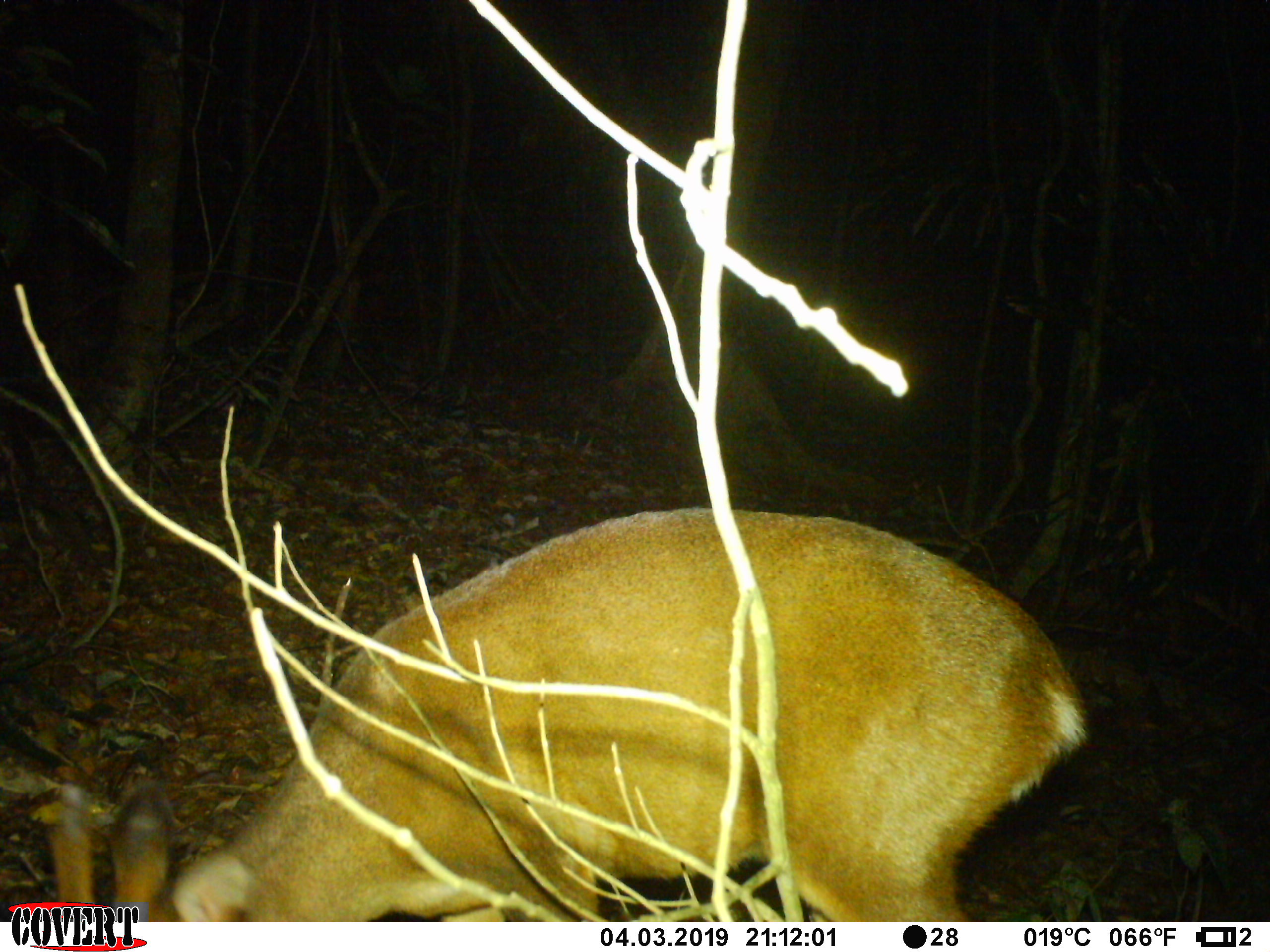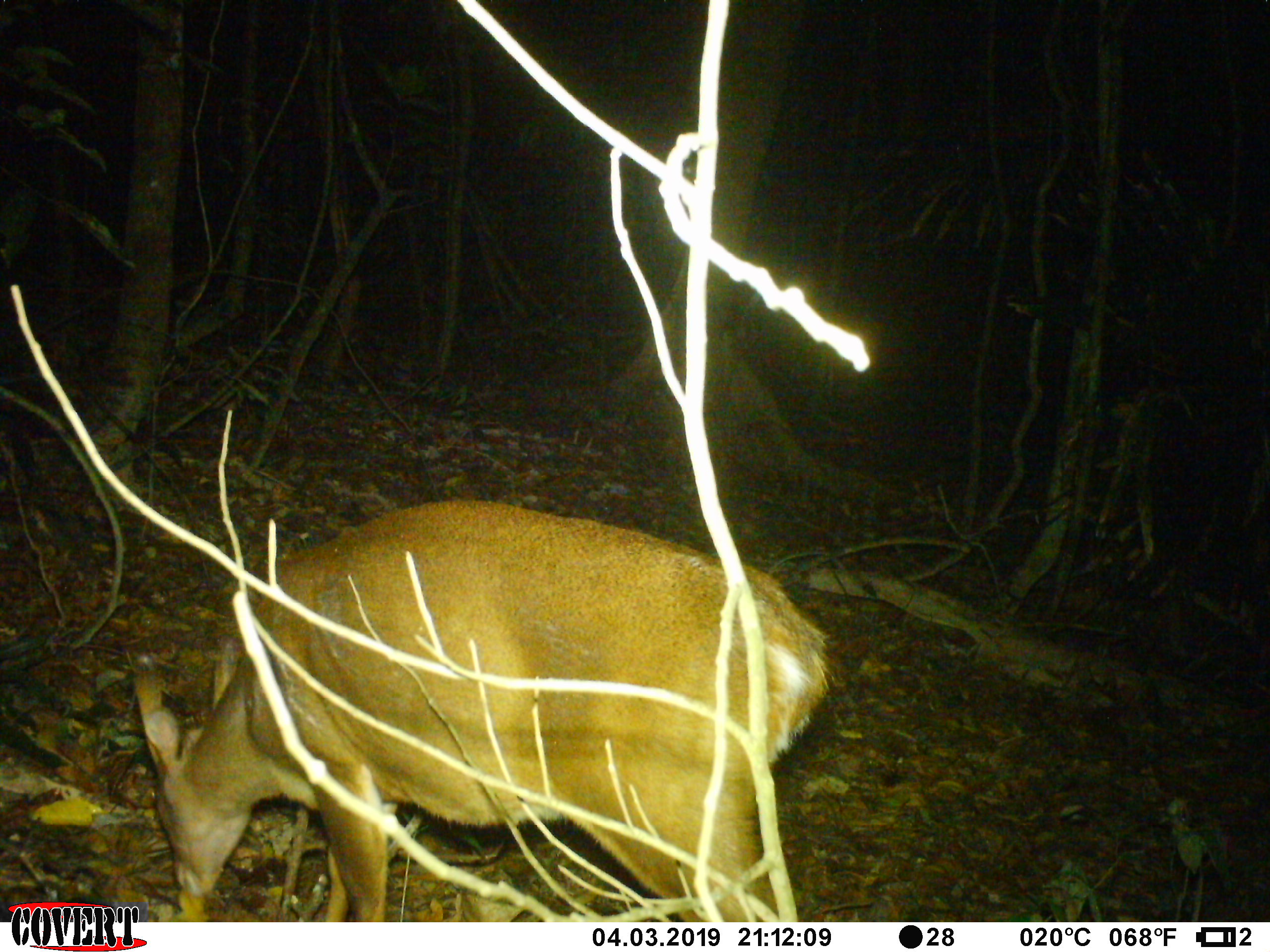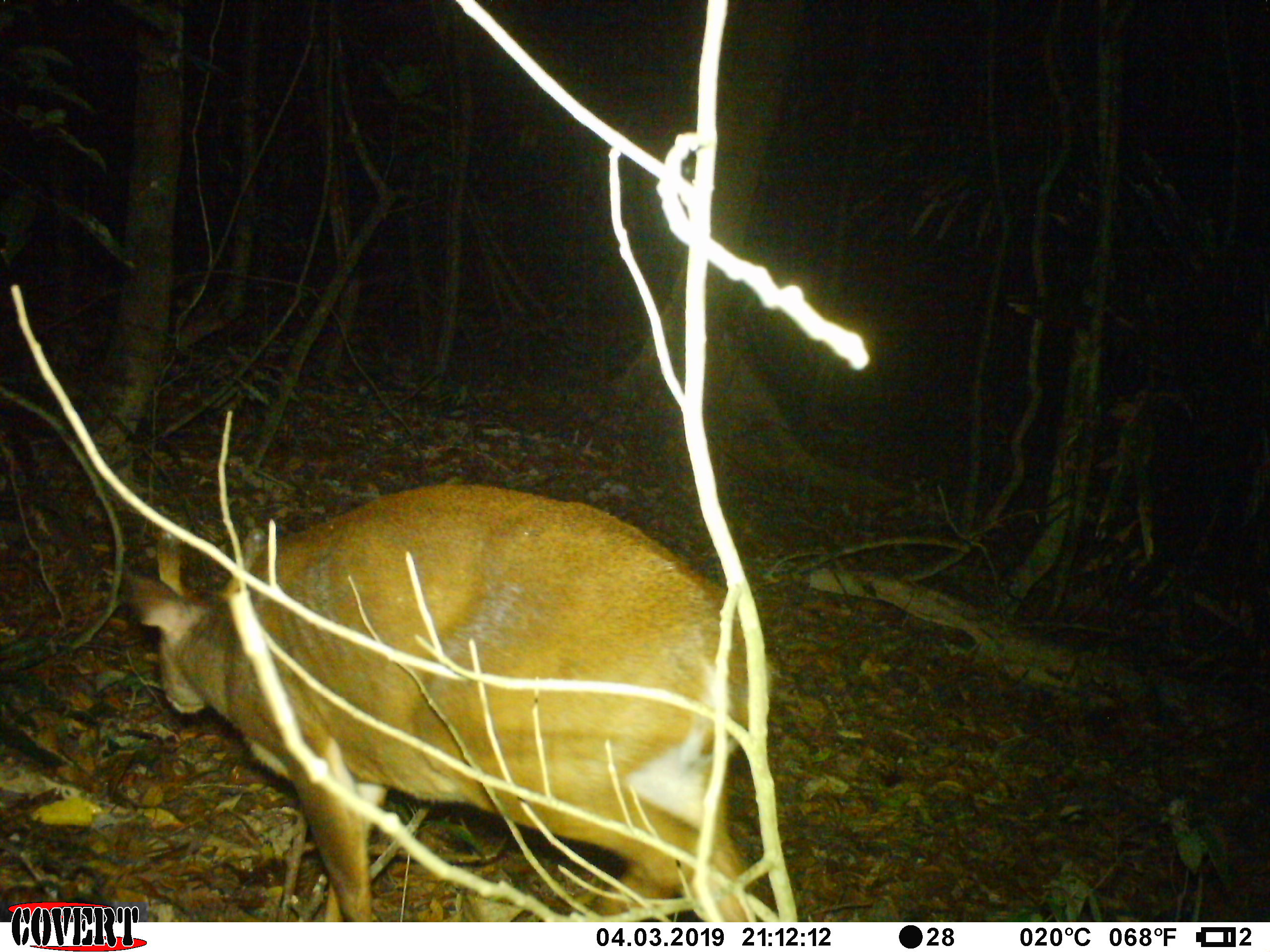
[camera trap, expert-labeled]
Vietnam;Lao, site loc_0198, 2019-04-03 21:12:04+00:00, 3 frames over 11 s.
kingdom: Animalia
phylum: Chordata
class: Mammalia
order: Artiodactyla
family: Cervidae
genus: Muntiacus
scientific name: Muntiacus vuquangensis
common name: large-antlered muntjac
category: large antlered muntjac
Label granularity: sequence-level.